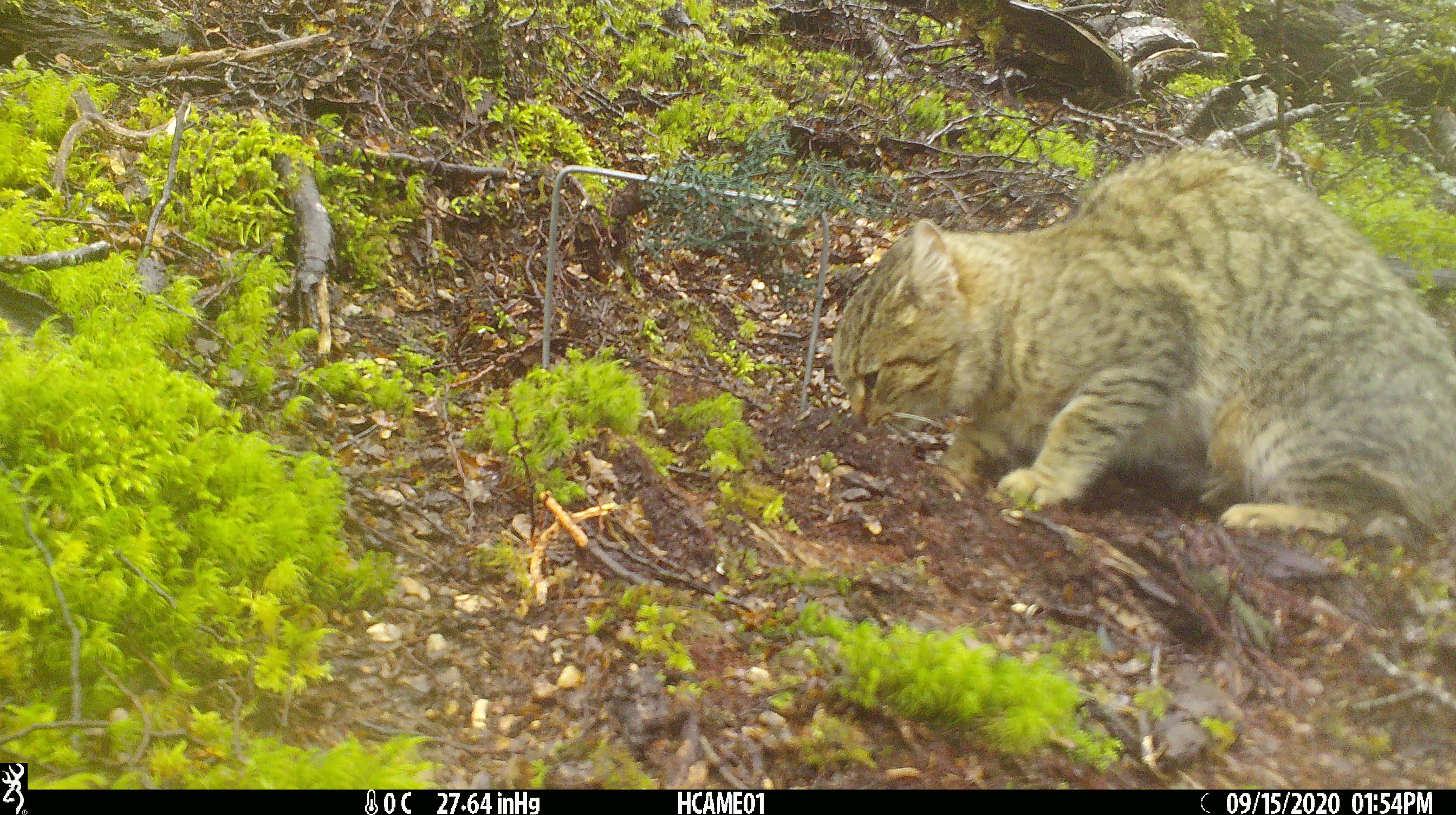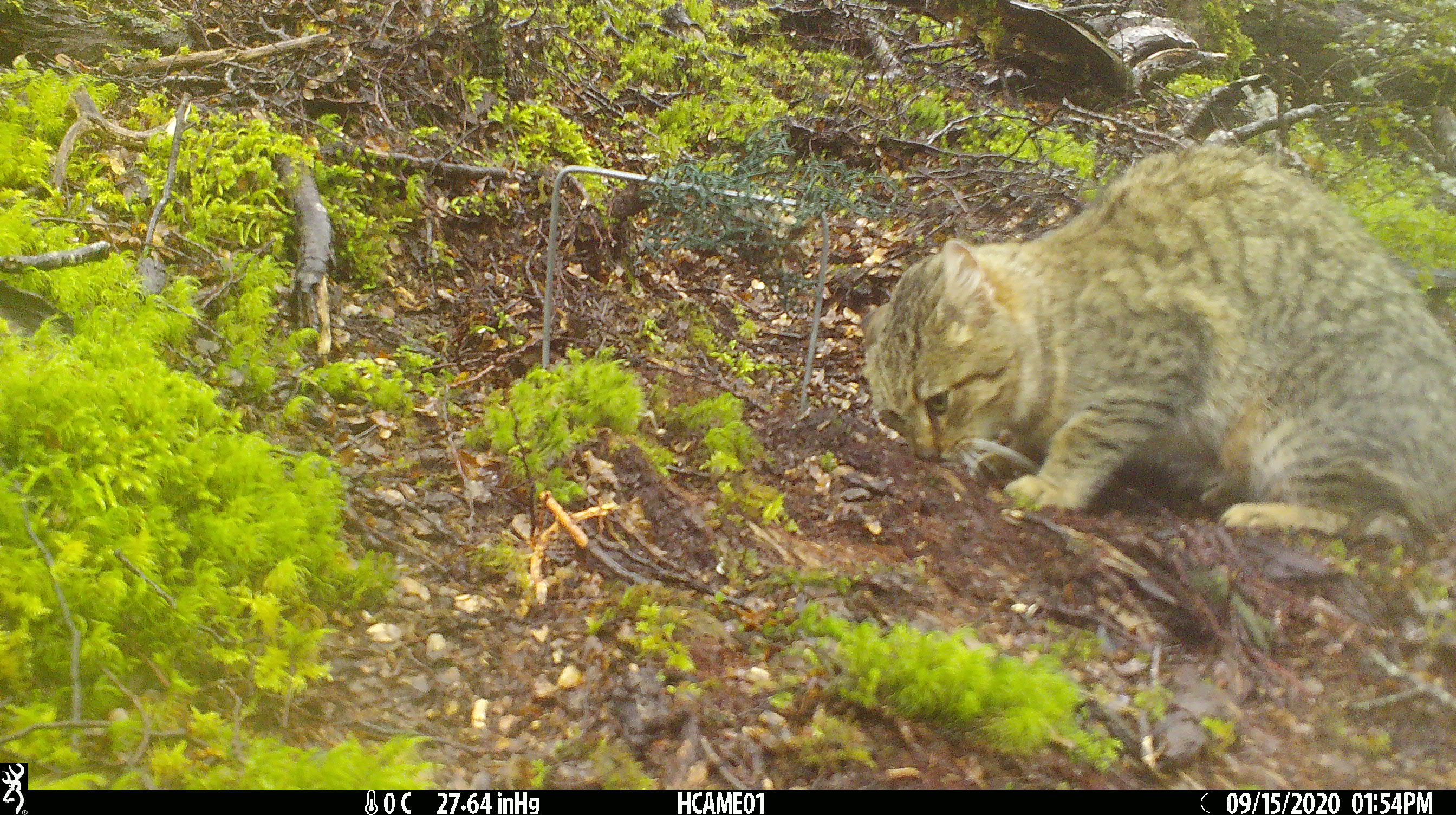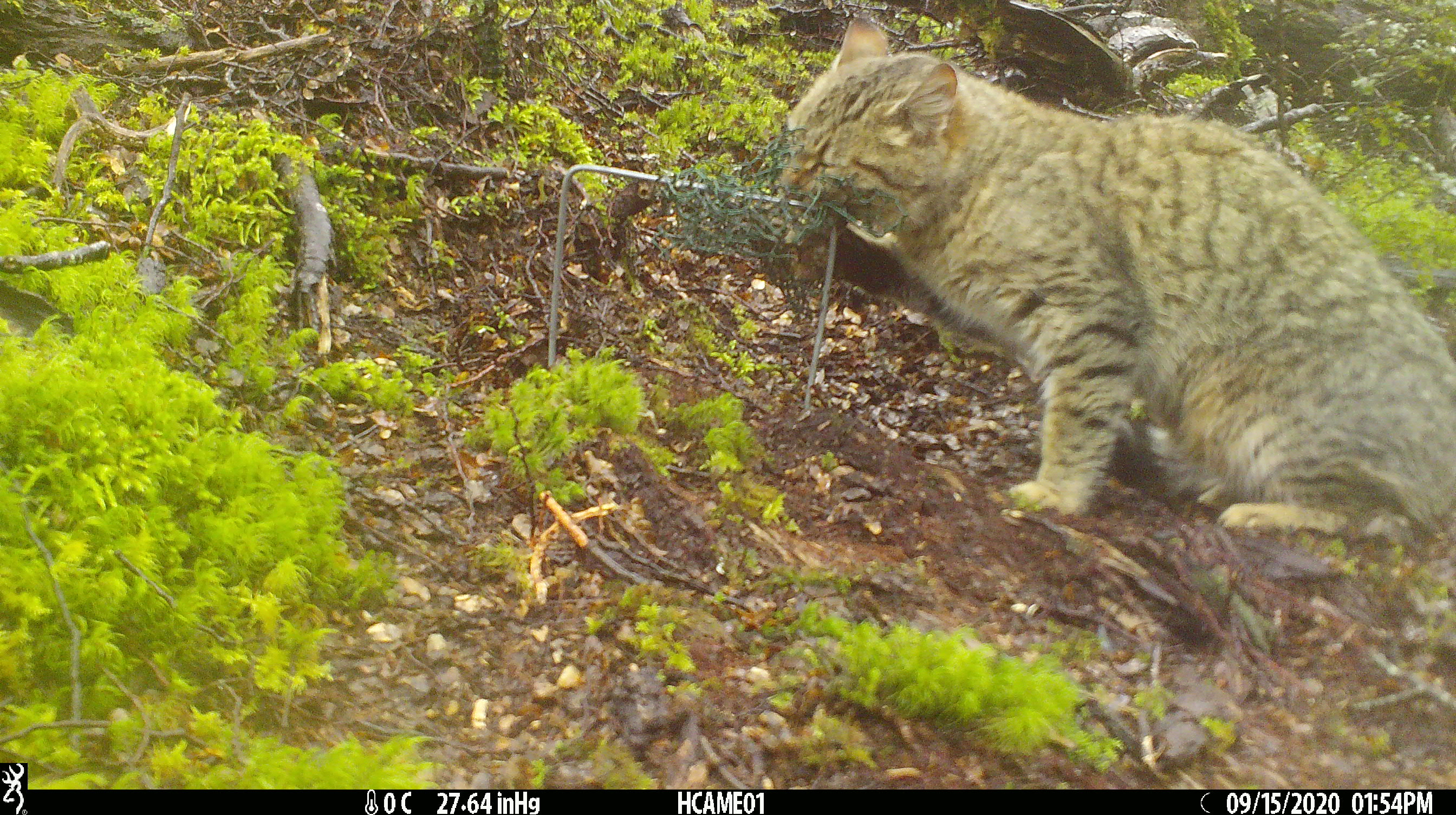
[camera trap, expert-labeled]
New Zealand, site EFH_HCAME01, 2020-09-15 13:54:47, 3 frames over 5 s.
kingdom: Animalia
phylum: Chordata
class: Mammalia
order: Carnivora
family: Felidae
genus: Felis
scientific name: Felis catus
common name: domestic cat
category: cat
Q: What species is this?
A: Cat (domestic cat) (Felis catus).